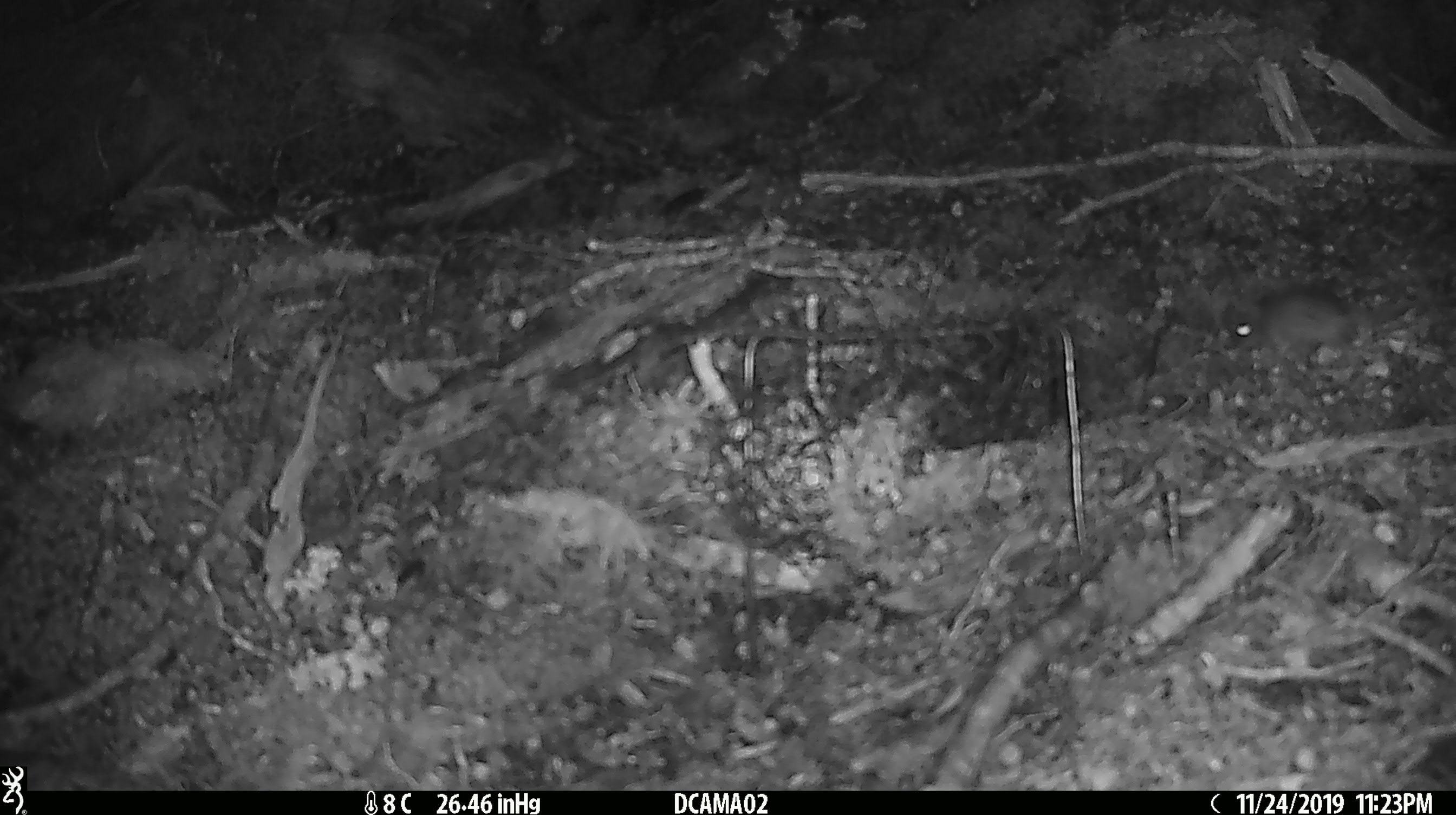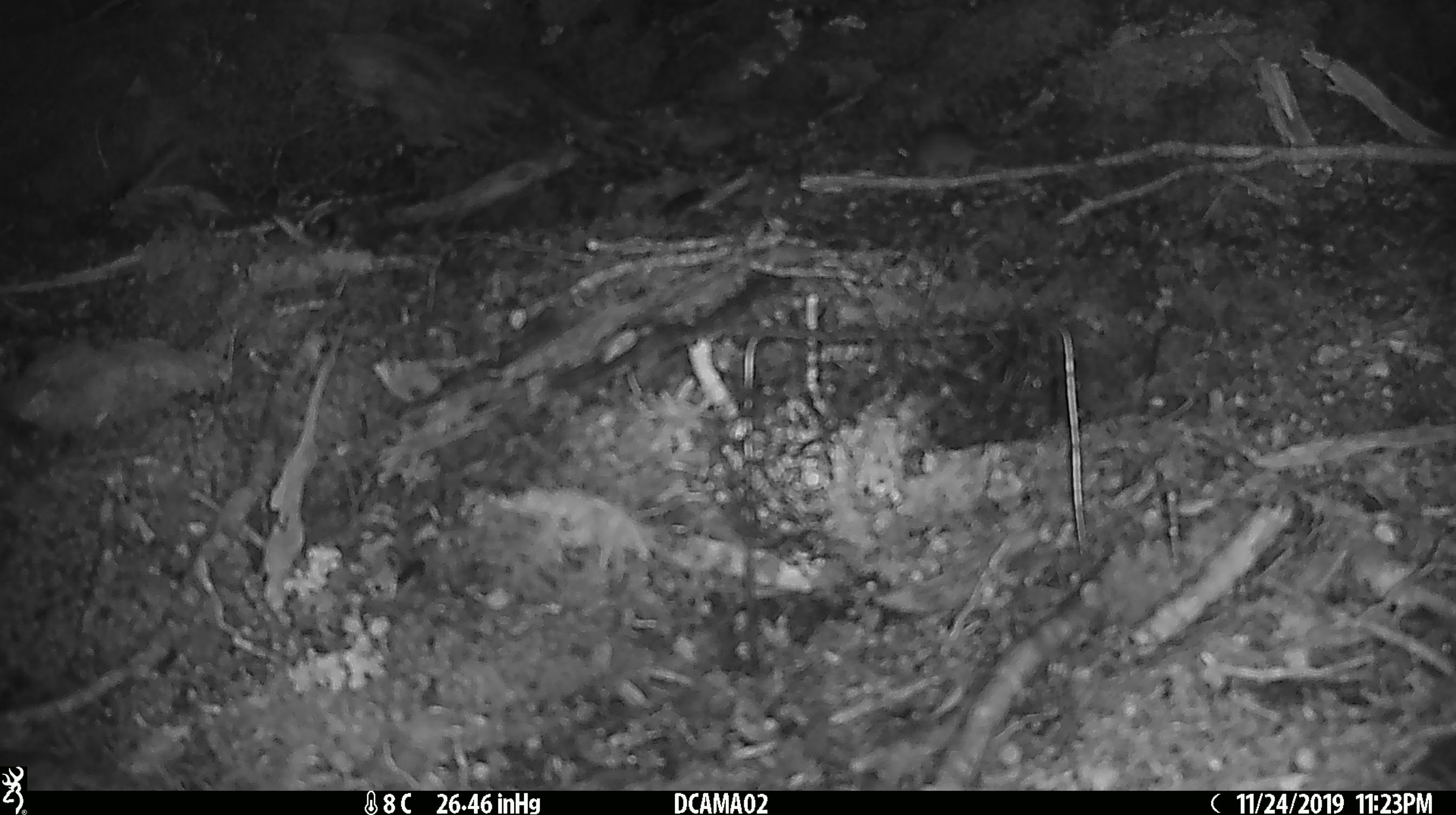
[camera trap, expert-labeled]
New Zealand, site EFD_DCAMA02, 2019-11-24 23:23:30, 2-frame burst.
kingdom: Animalia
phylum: Chordata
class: Mammalia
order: Rodentia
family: Muridae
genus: Mus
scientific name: Mus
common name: mouse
Mouse (Mus).